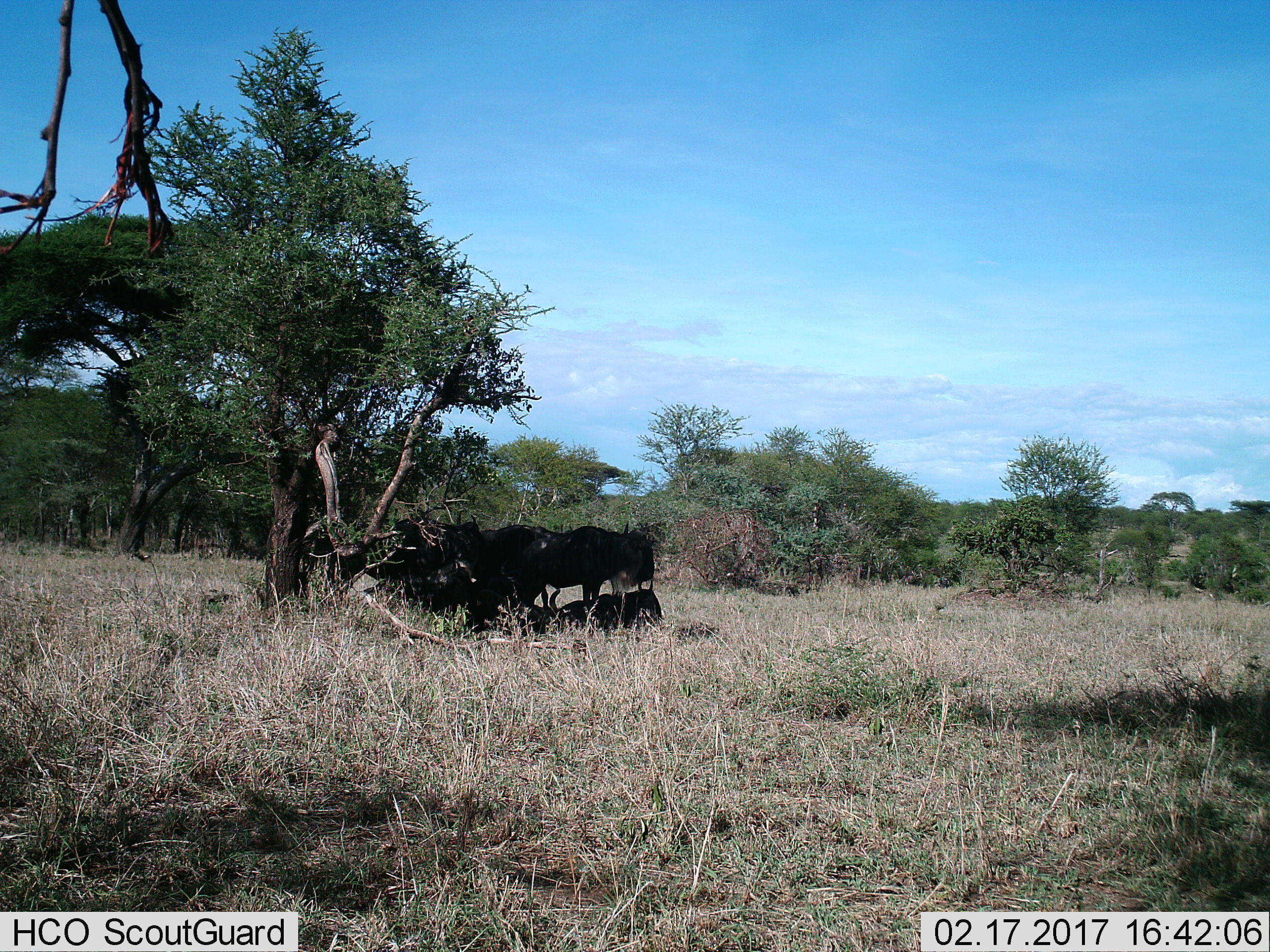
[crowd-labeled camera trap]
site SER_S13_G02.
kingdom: Animalia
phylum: Chordata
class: Mammalia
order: Artiodactyla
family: Bovidae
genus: Connochaetes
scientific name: Connochaetes taurinus taurinus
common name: blue wildebeest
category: wildebeestblue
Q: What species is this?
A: Wildebeestblue (blue wildebeest) (Connochaetes taurinus taurinus).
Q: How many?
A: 6.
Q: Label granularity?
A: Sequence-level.